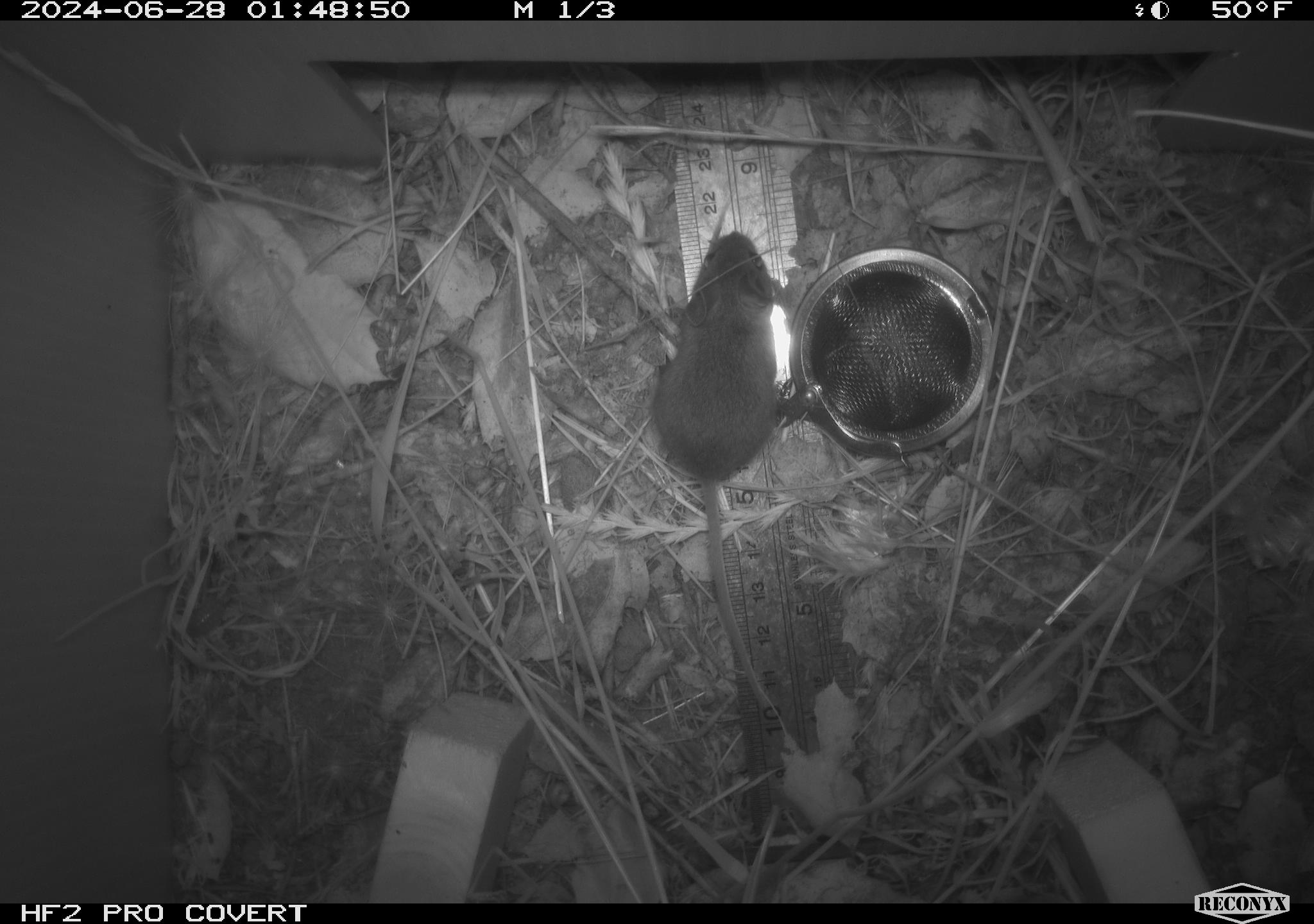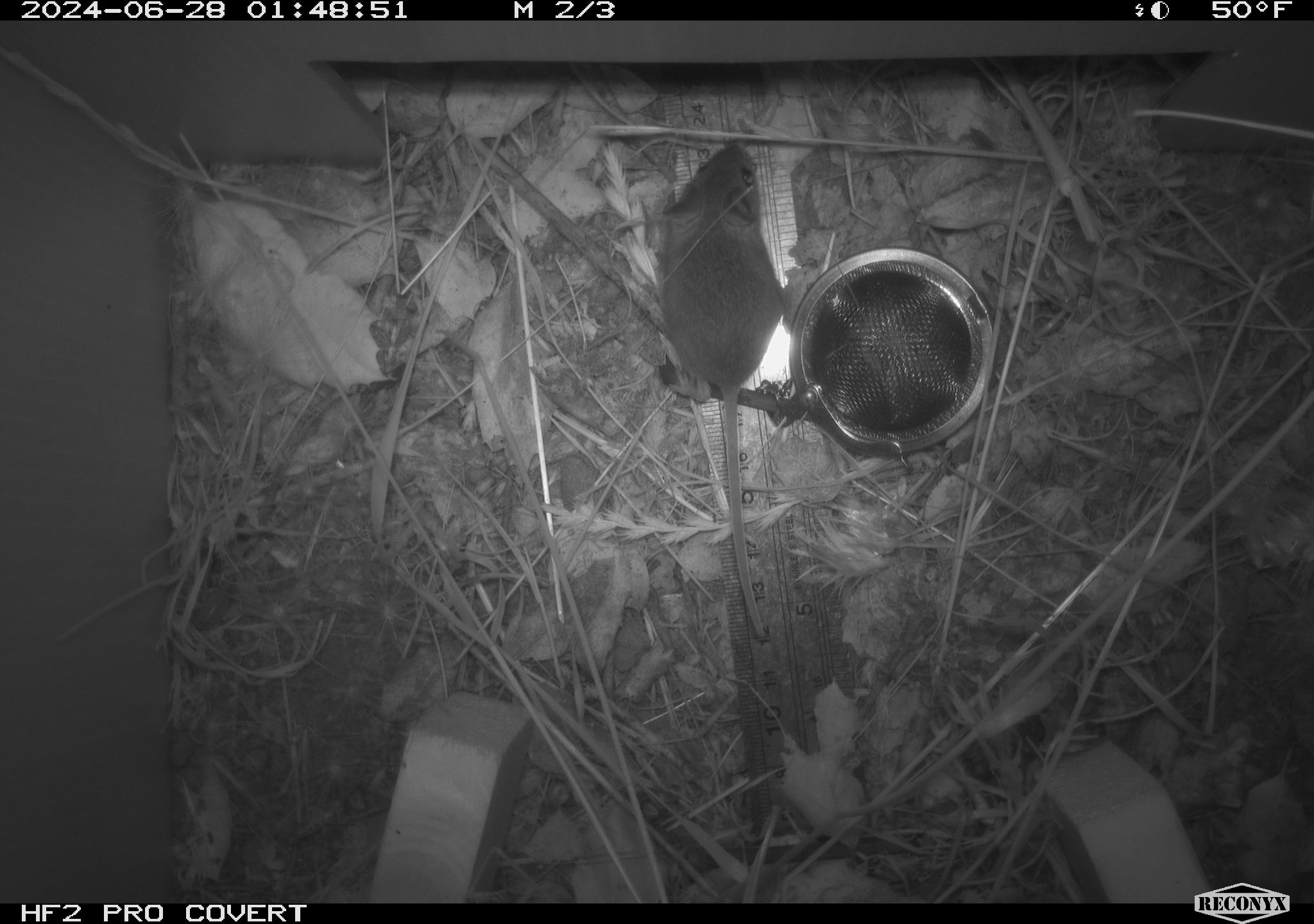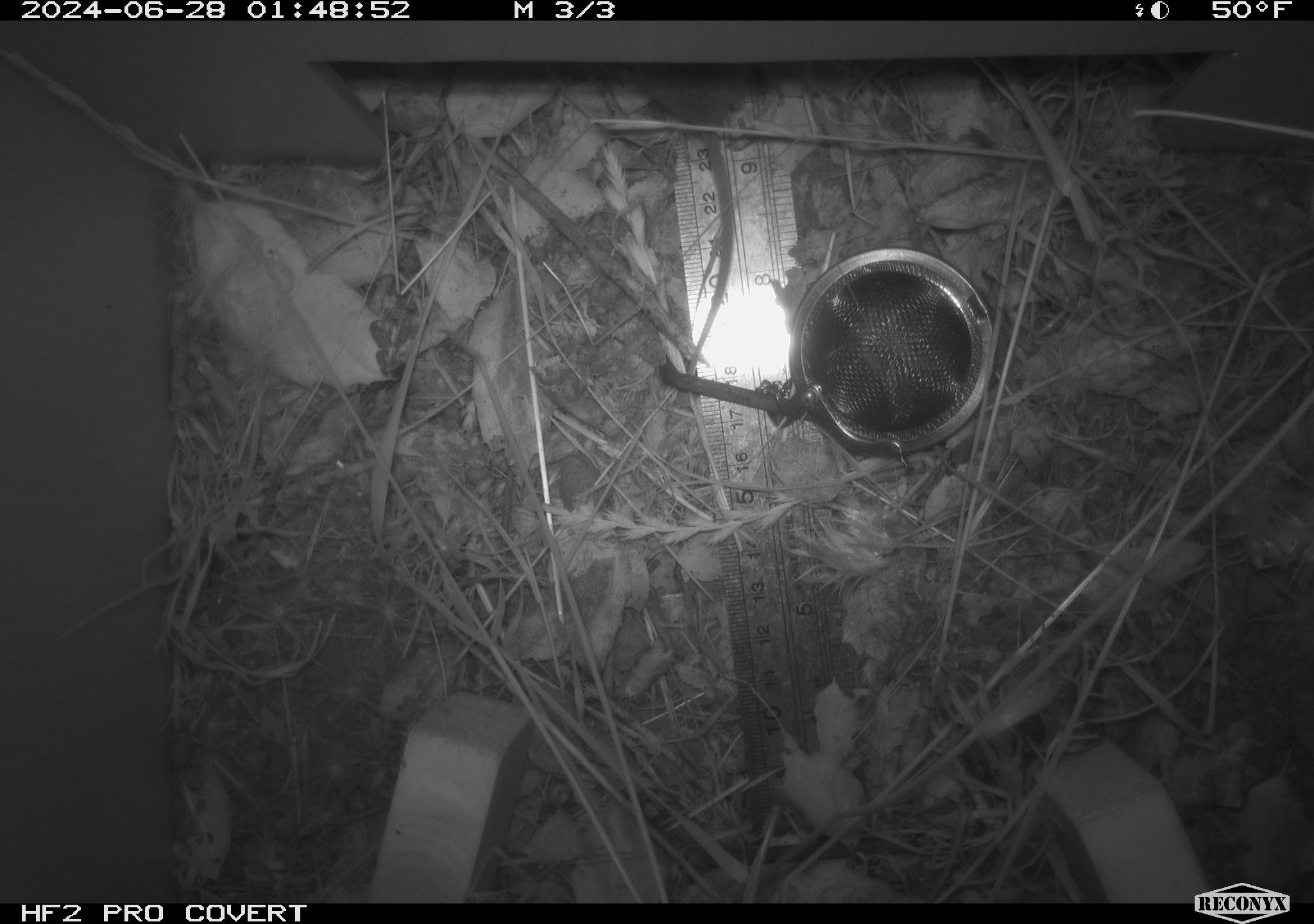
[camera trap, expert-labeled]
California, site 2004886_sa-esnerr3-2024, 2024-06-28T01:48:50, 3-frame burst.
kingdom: Animalia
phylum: Chordata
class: Mammalia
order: Rodentia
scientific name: Rodentia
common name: rodent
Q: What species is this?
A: Rodent (Rodentia).